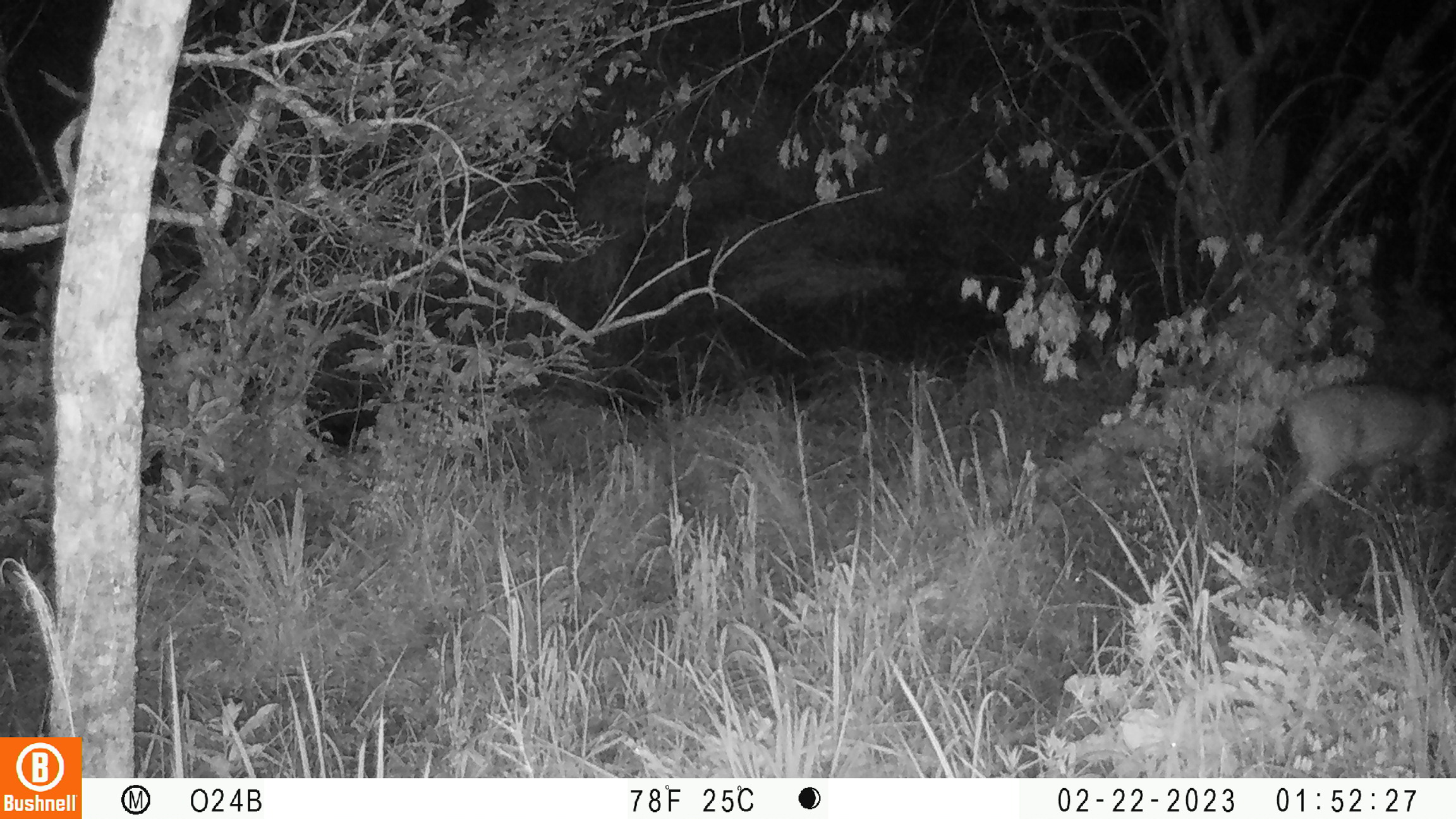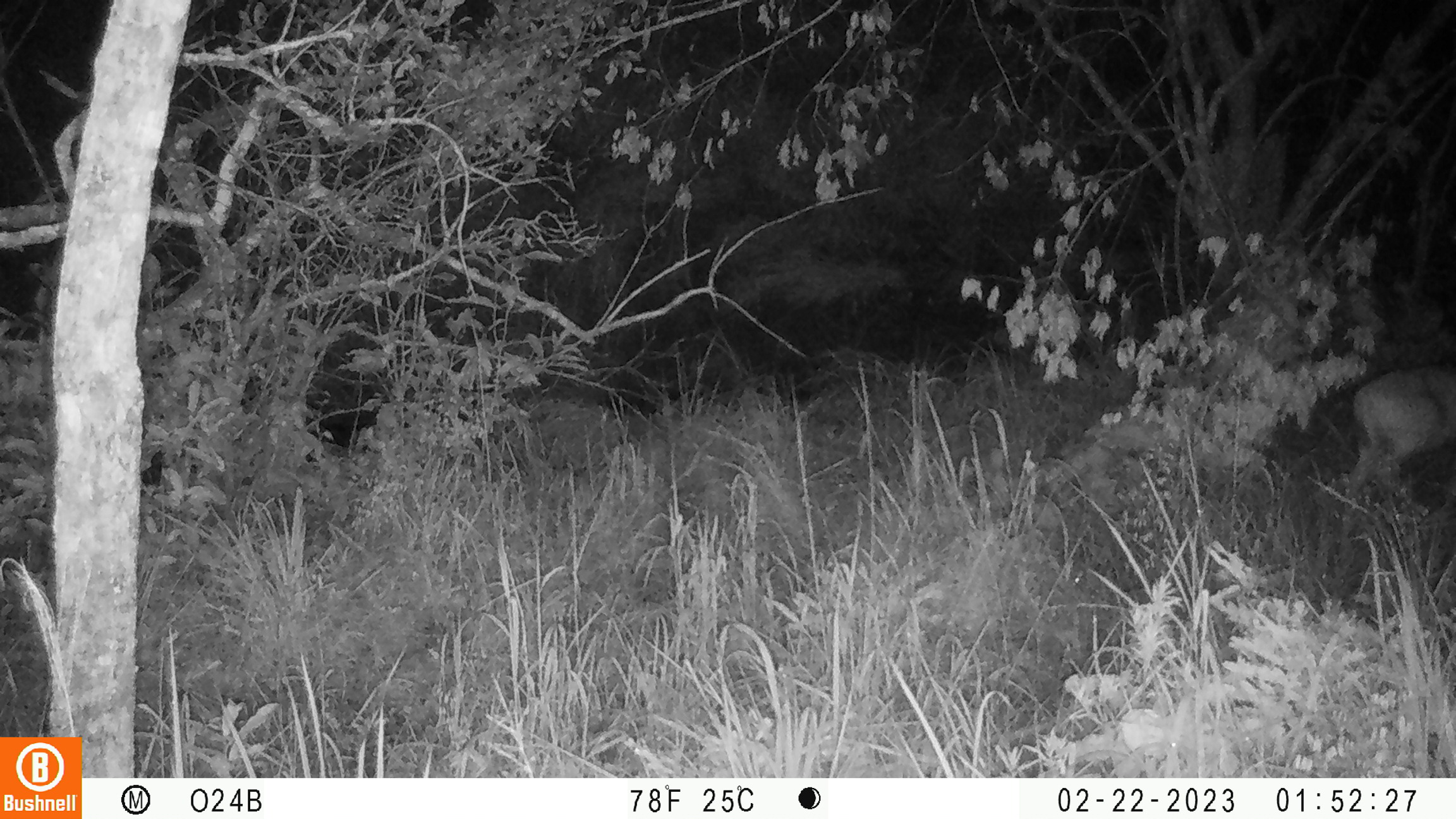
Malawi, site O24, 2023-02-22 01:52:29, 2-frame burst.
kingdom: Animalia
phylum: Chordata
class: Mammalia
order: Artiodactyla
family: Bovidae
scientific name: Antilopinae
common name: small antelope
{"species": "small antelope (Antilopinae)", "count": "1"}